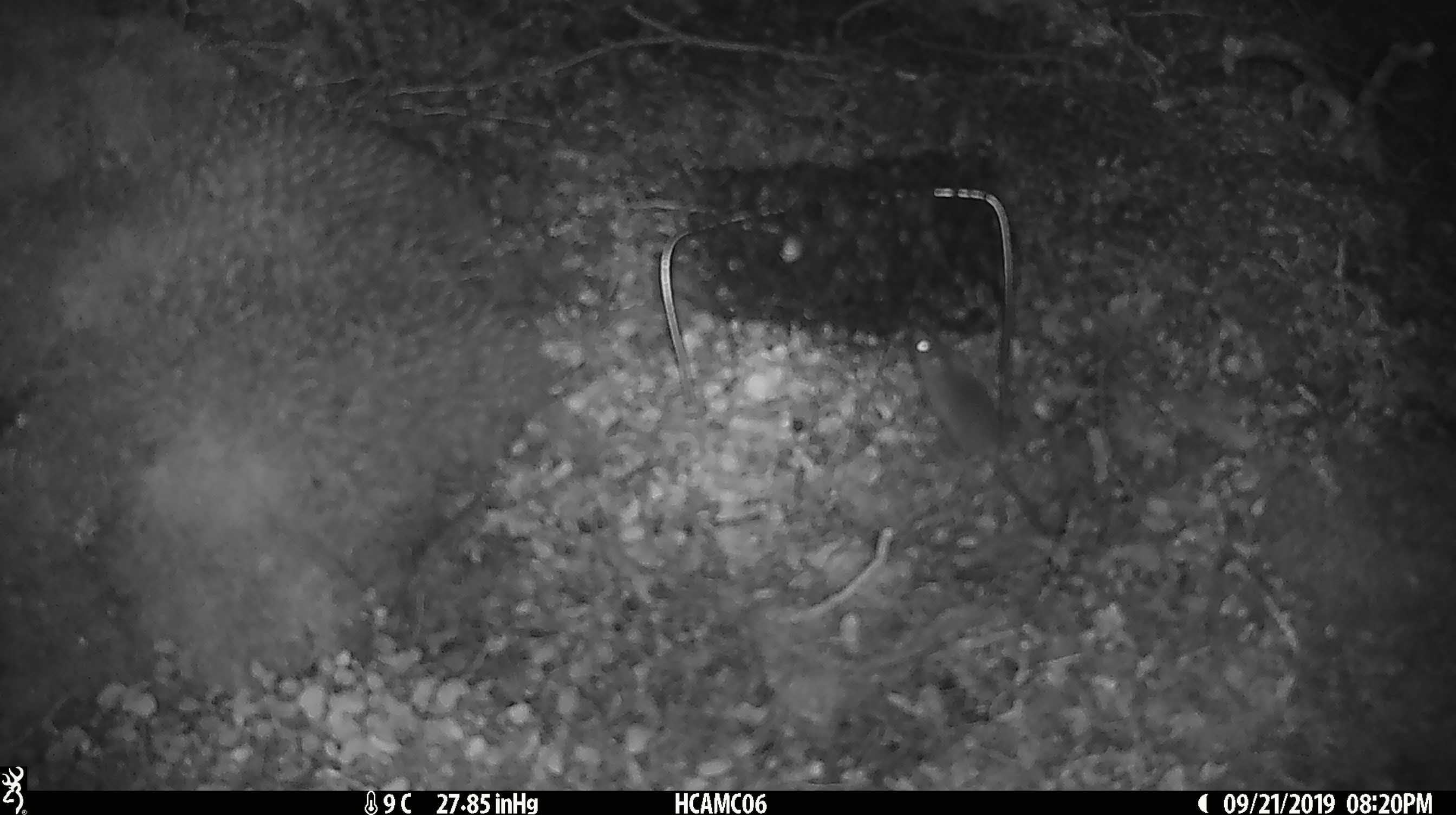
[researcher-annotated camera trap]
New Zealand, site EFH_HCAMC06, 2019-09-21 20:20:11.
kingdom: Animalia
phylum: Chordata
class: Mammalia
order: Rodentia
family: Muridae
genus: Mus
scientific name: Mus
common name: mouse